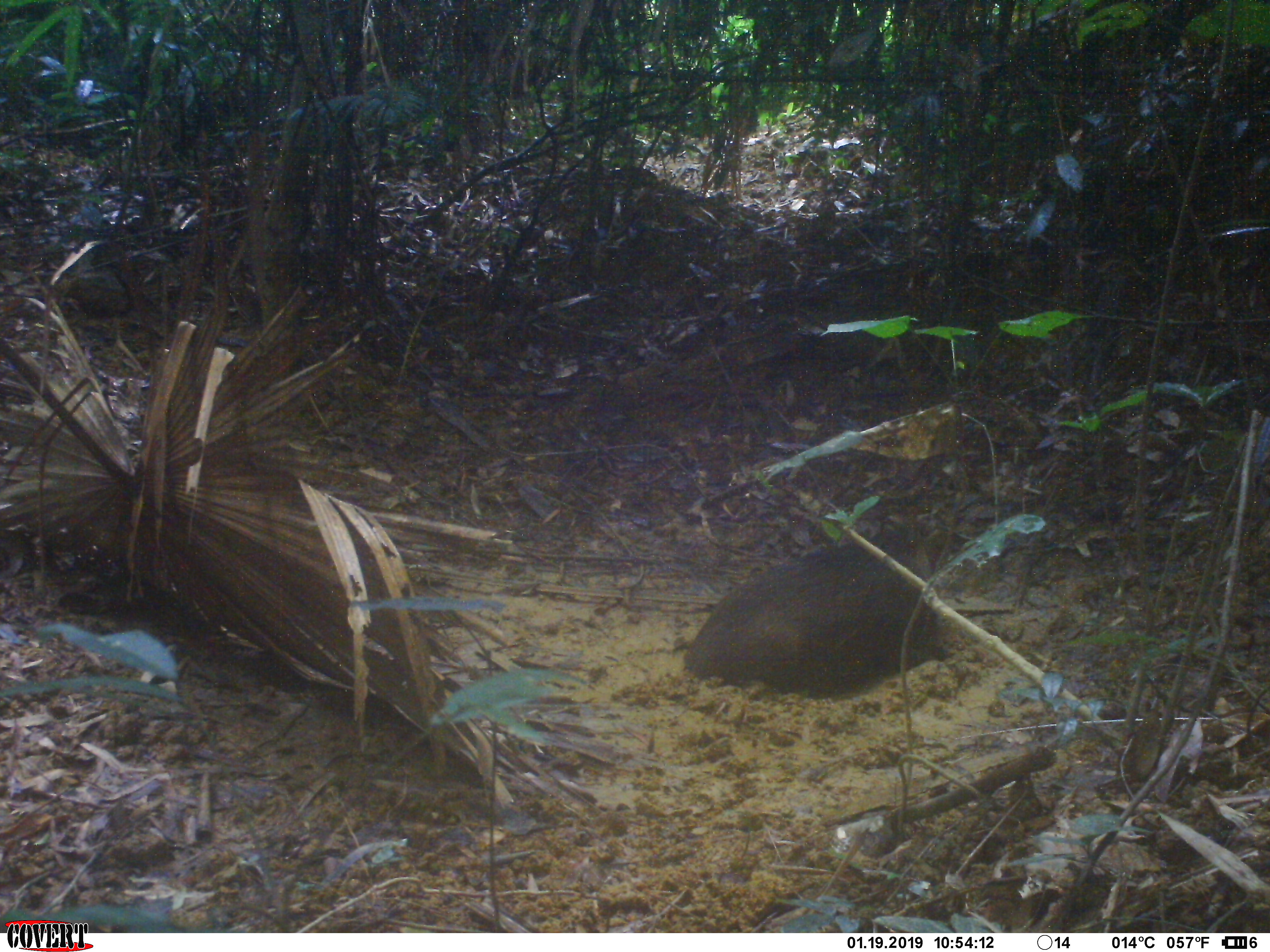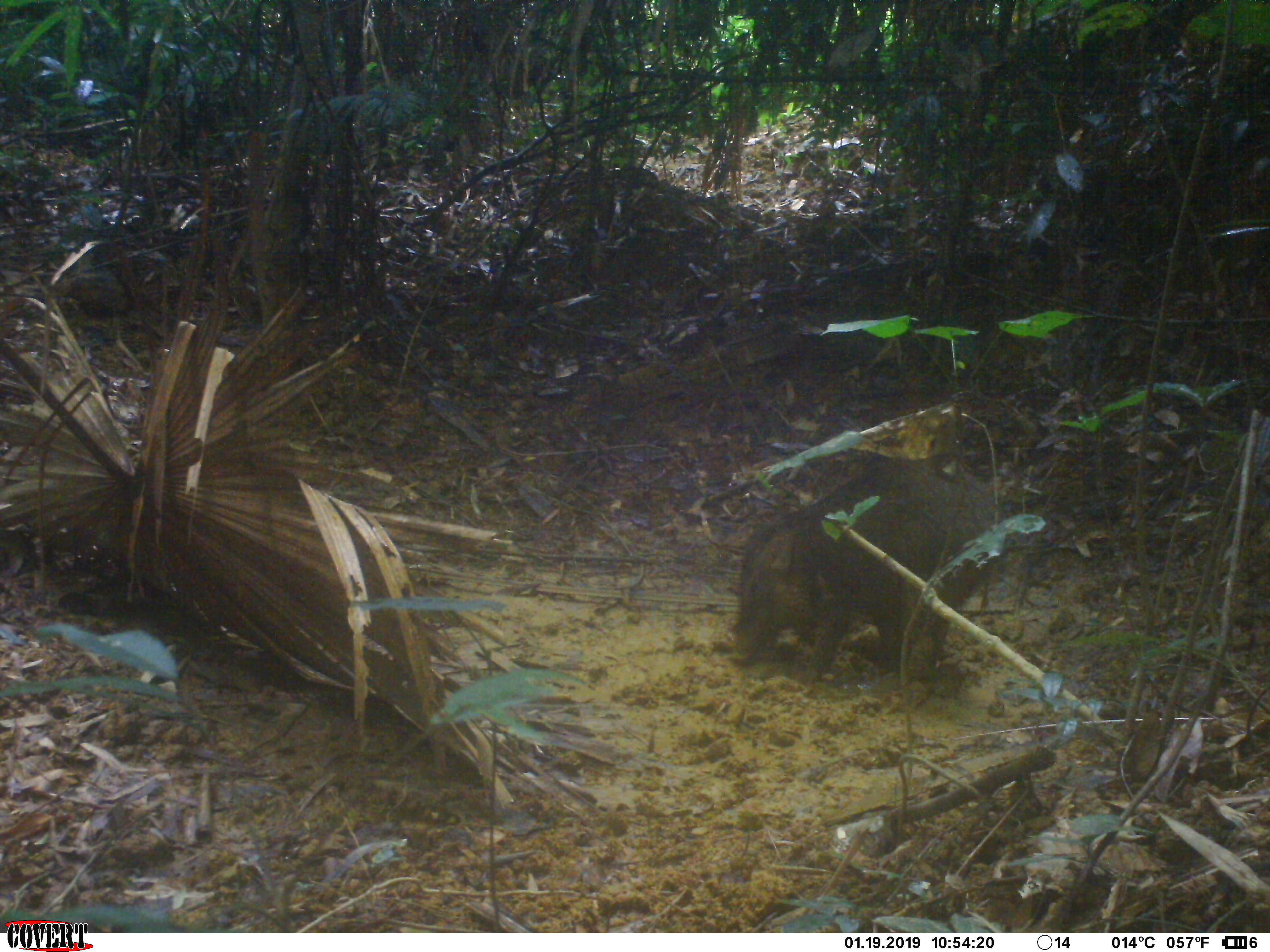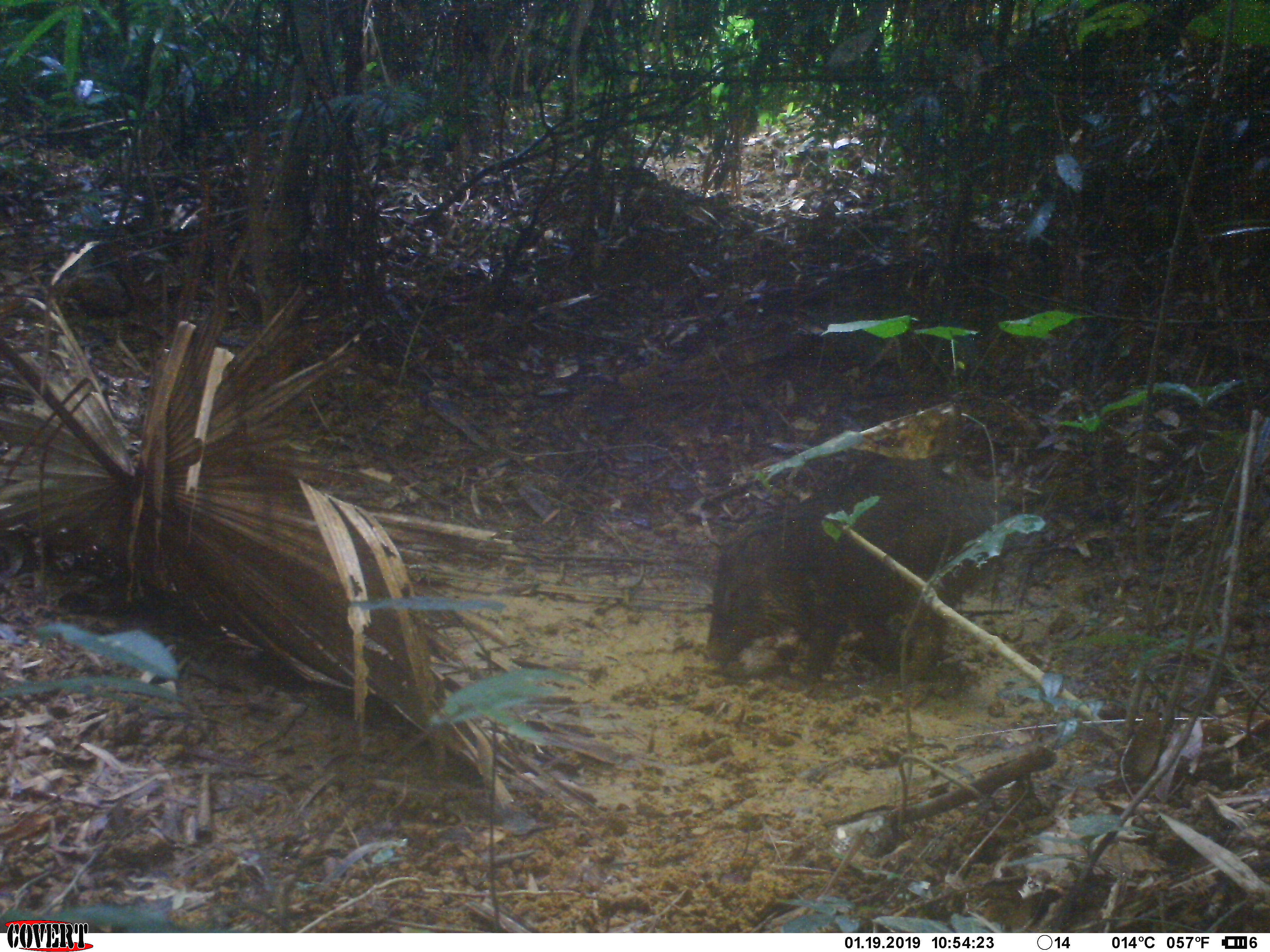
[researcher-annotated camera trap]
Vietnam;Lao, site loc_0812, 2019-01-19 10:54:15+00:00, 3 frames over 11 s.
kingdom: Animalia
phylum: Chordata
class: Mammalia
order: Artiodactyla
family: Suidae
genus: Sus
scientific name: Sus scrofa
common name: eurasian wild pig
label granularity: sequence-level